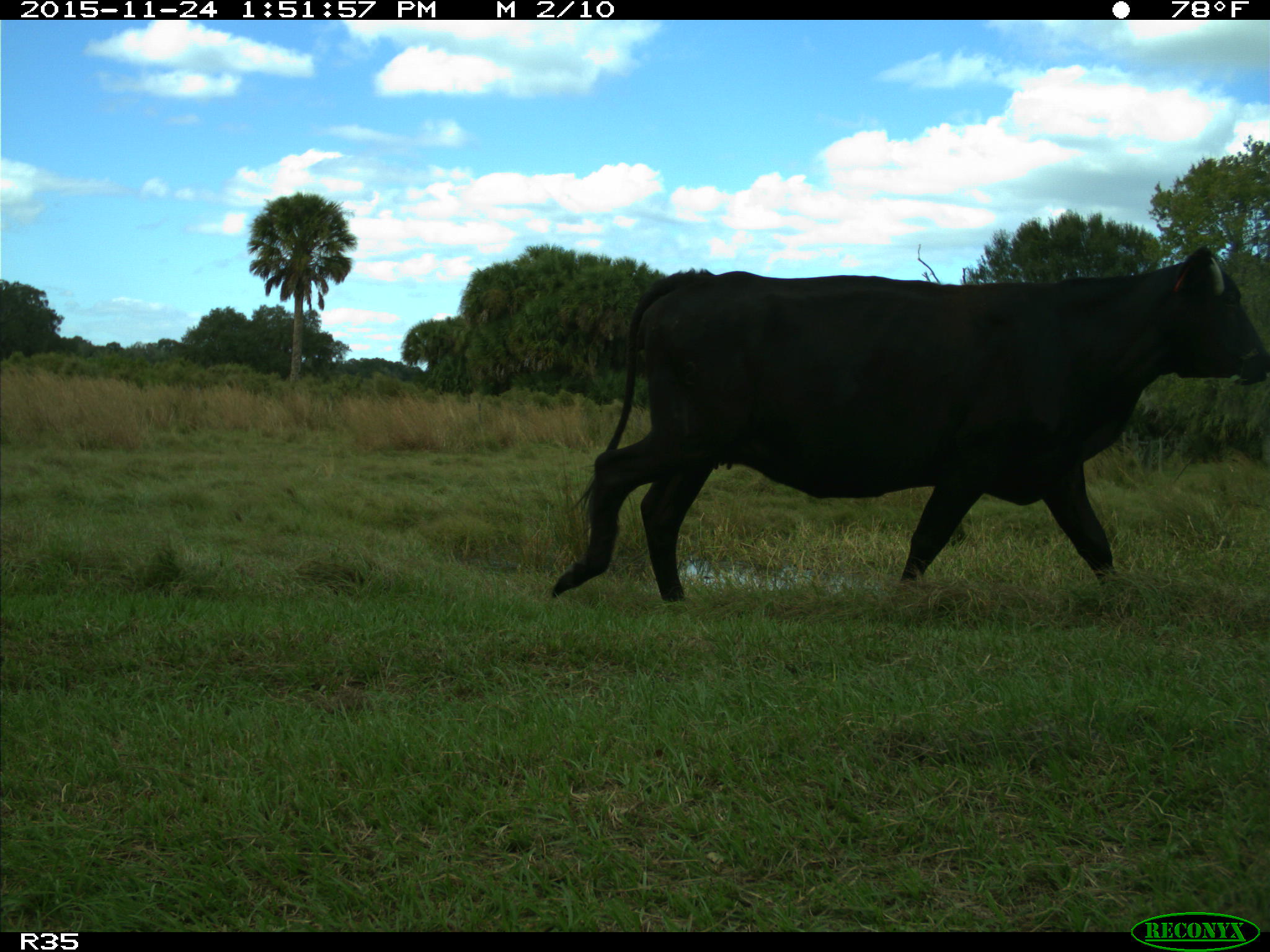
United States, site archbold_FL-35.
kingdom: Animalia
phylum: Chordata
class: Mammalia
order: Artiodactyla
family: Bovidae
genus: Bos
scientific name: Bos taurus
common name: domestic cow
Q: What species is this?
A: Bos taurus (domestic cow).